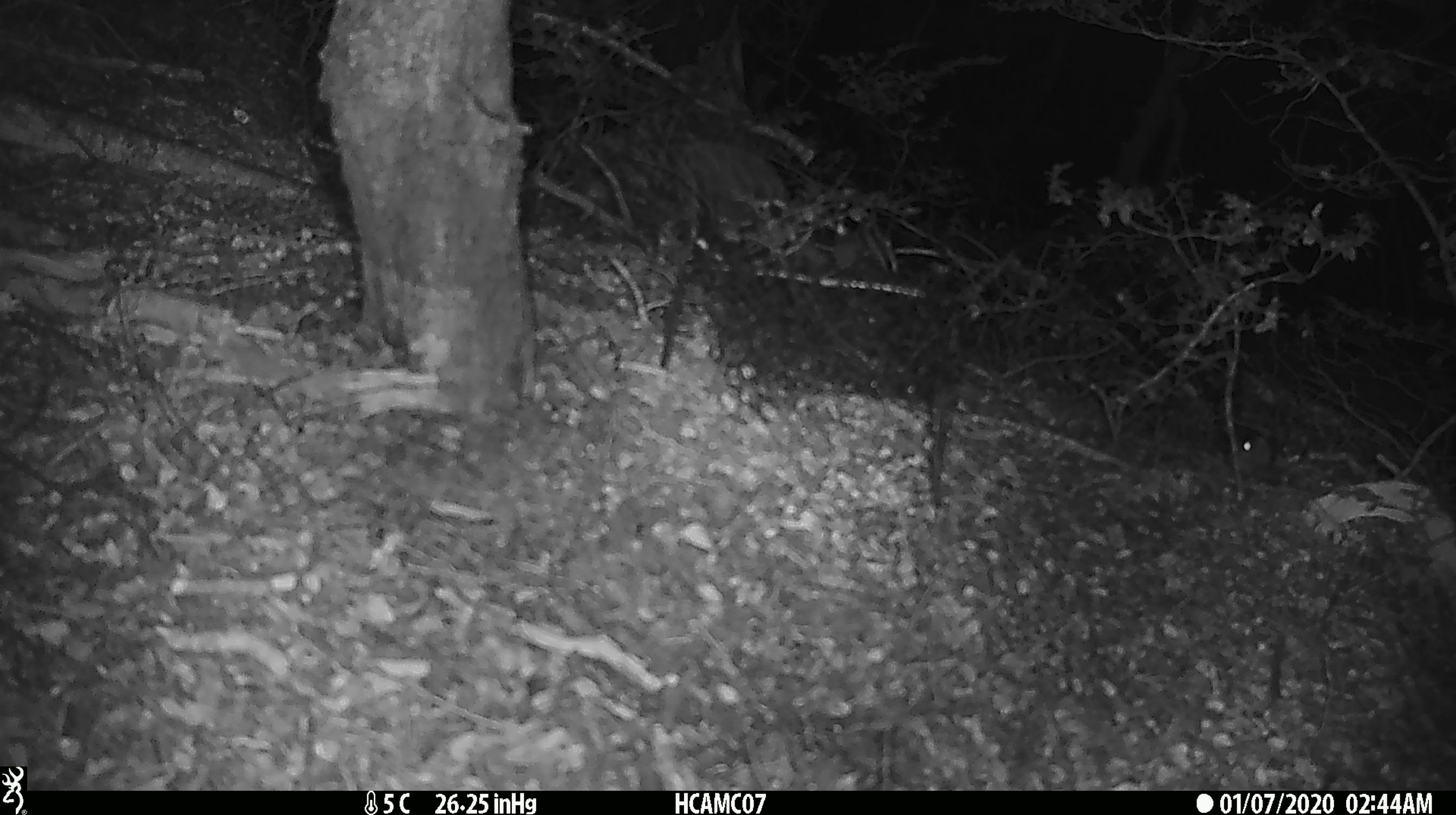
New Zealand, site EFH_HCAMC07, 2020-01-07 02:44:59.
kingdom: Animalia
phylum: Chordata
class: Mammalia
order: Rodentia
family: Muridae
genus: Mus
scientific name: Mus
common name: mouse